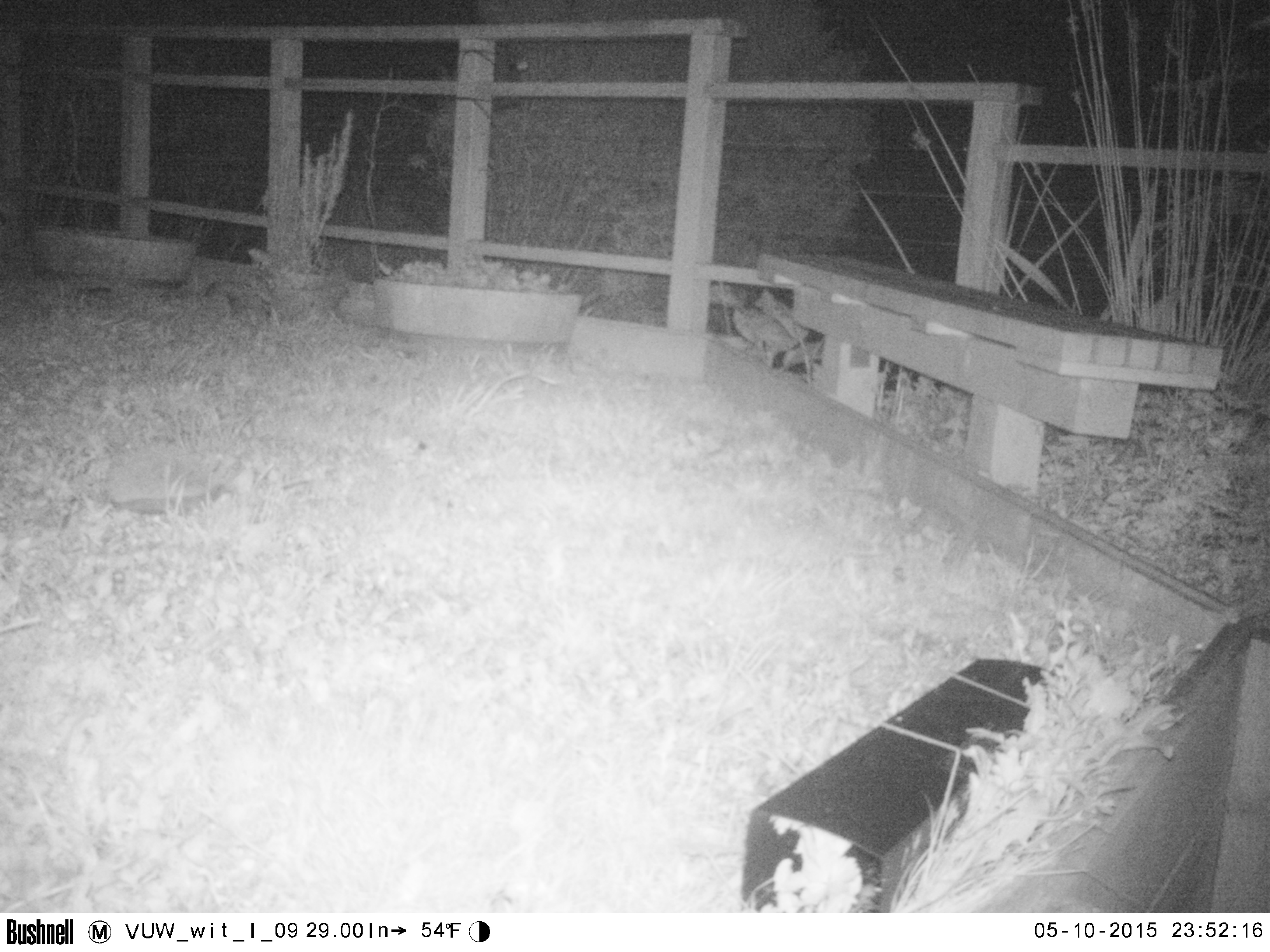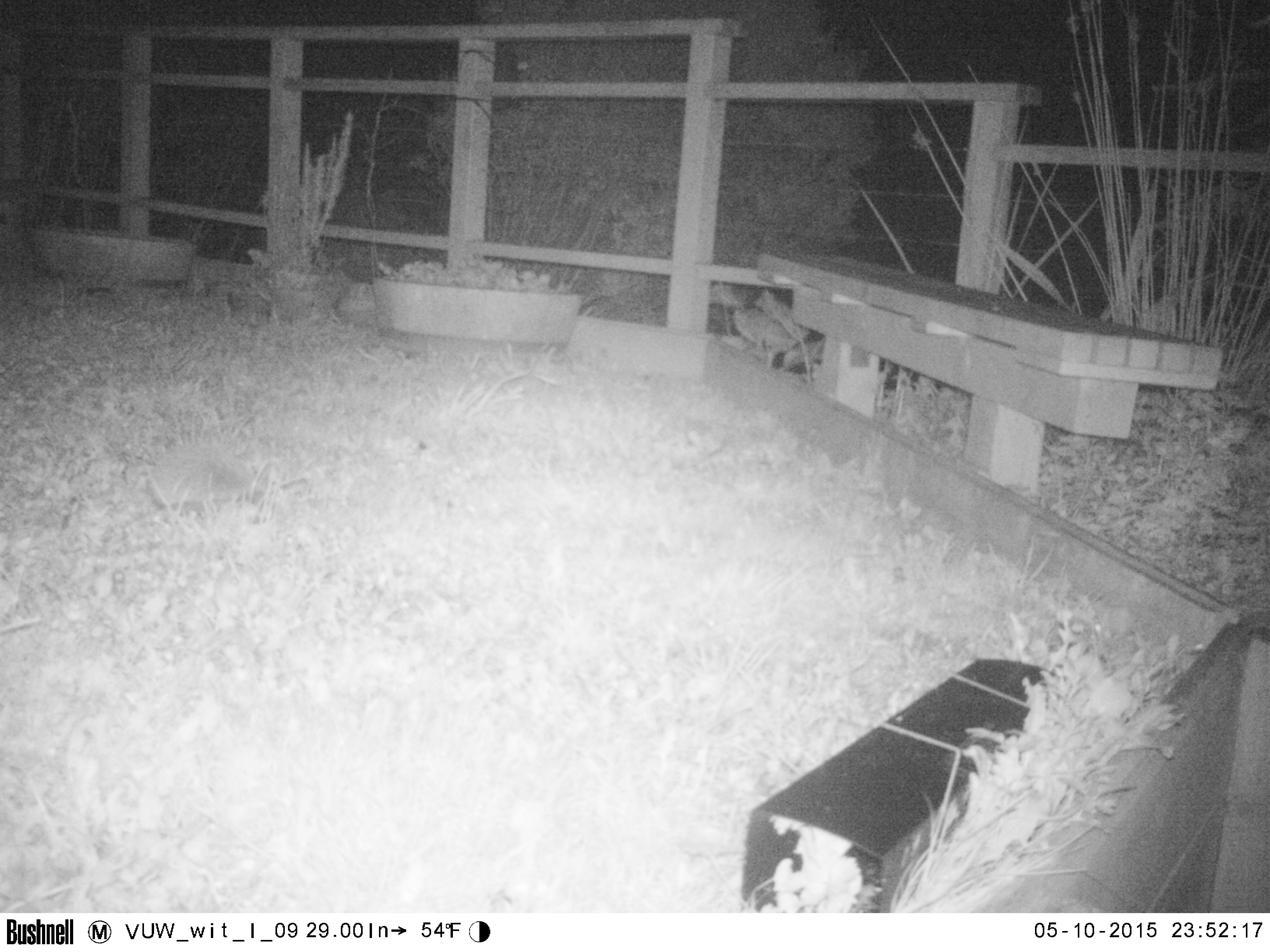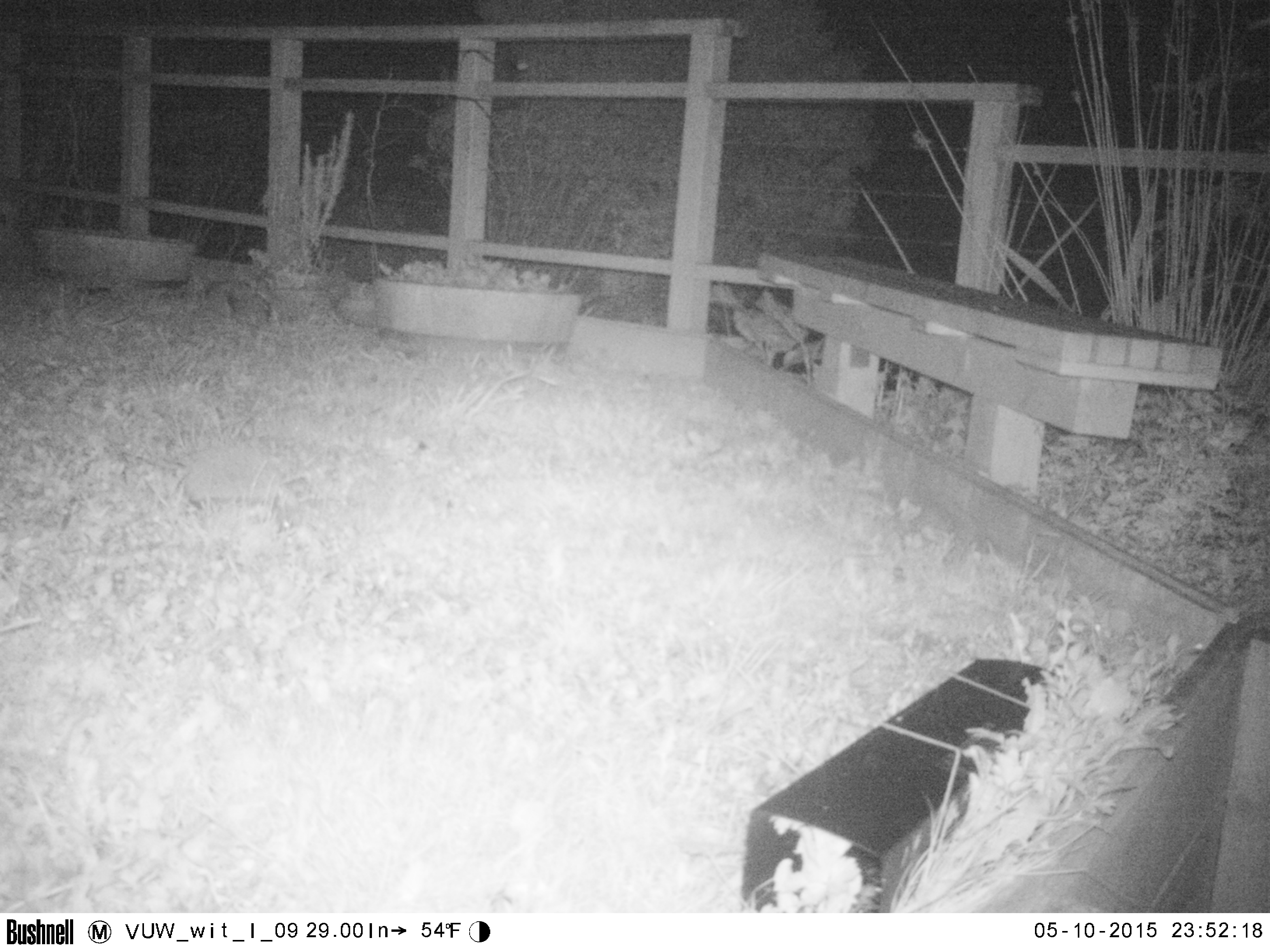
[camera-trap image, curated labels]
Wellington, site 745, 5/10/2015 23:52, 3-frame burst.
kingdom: Animalia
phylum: Chordata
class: Mammalia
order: Eulipotyphla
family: Erinaceidae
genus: Erinaceus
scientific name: Erinaceus europaeus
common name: hedgehog